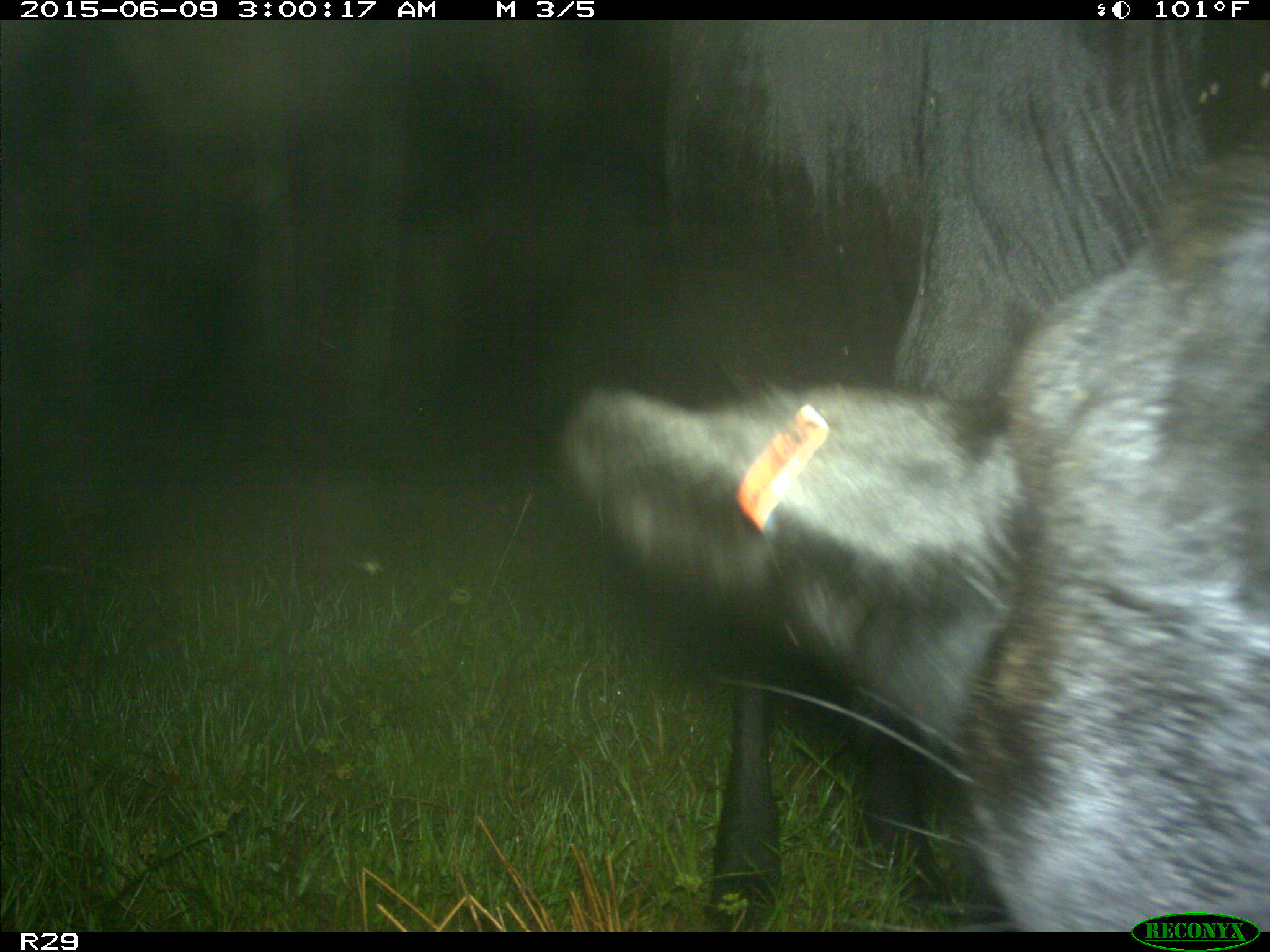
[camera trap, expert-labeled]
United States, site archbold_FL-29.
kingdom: Animalia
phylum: Chordata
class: Mammalia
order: Artiodactyla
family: Bovidae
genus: Bos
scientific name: Bos taurus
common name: domestic cow